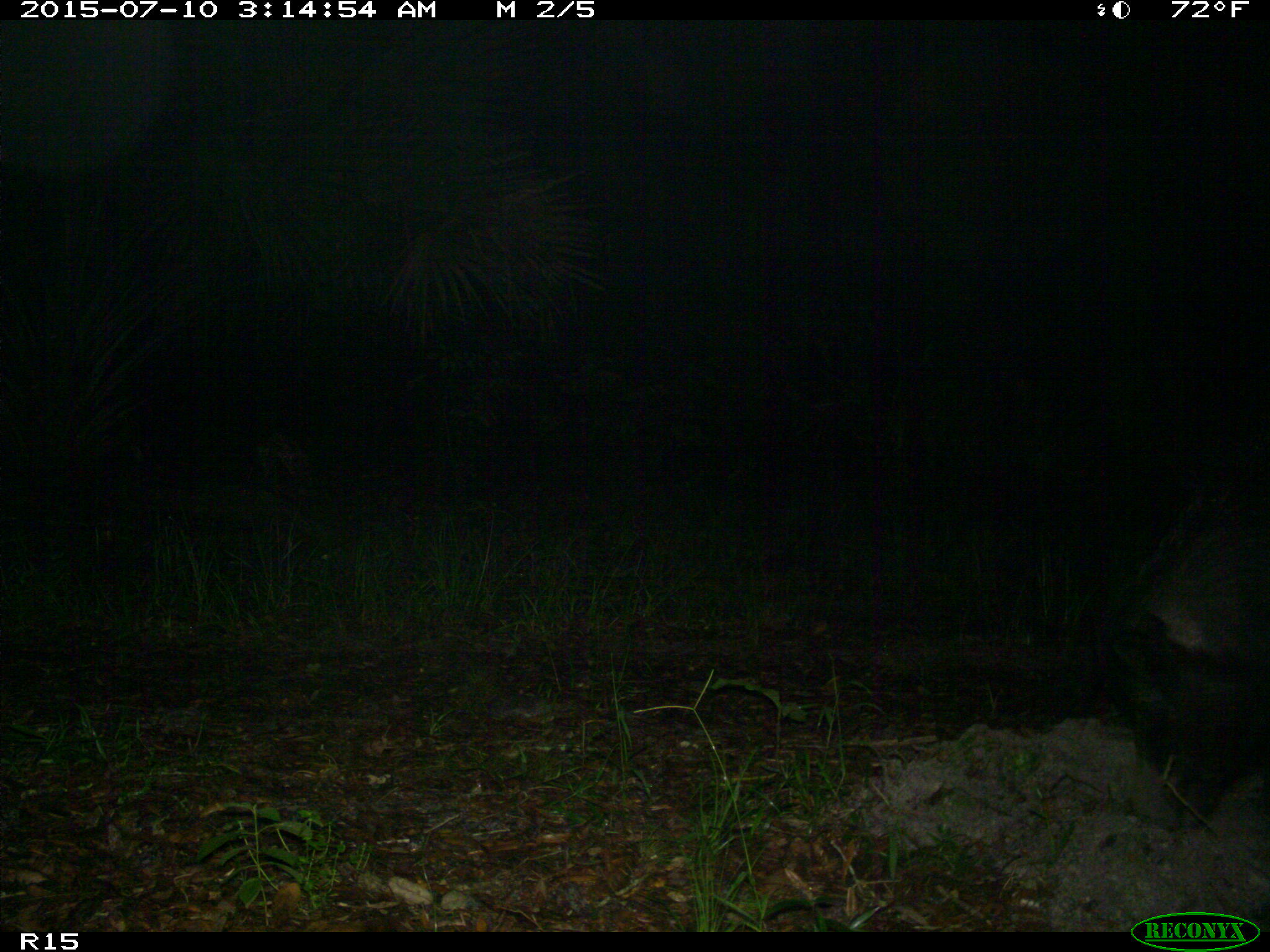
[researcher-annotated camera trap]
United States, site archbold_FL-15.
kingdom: Animalia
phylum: Chordata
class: Mammalia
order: Artiodactyla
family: Suidae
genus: Sus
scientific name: Sus scrofa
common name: wild boar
Sus scrofa (wild boar).